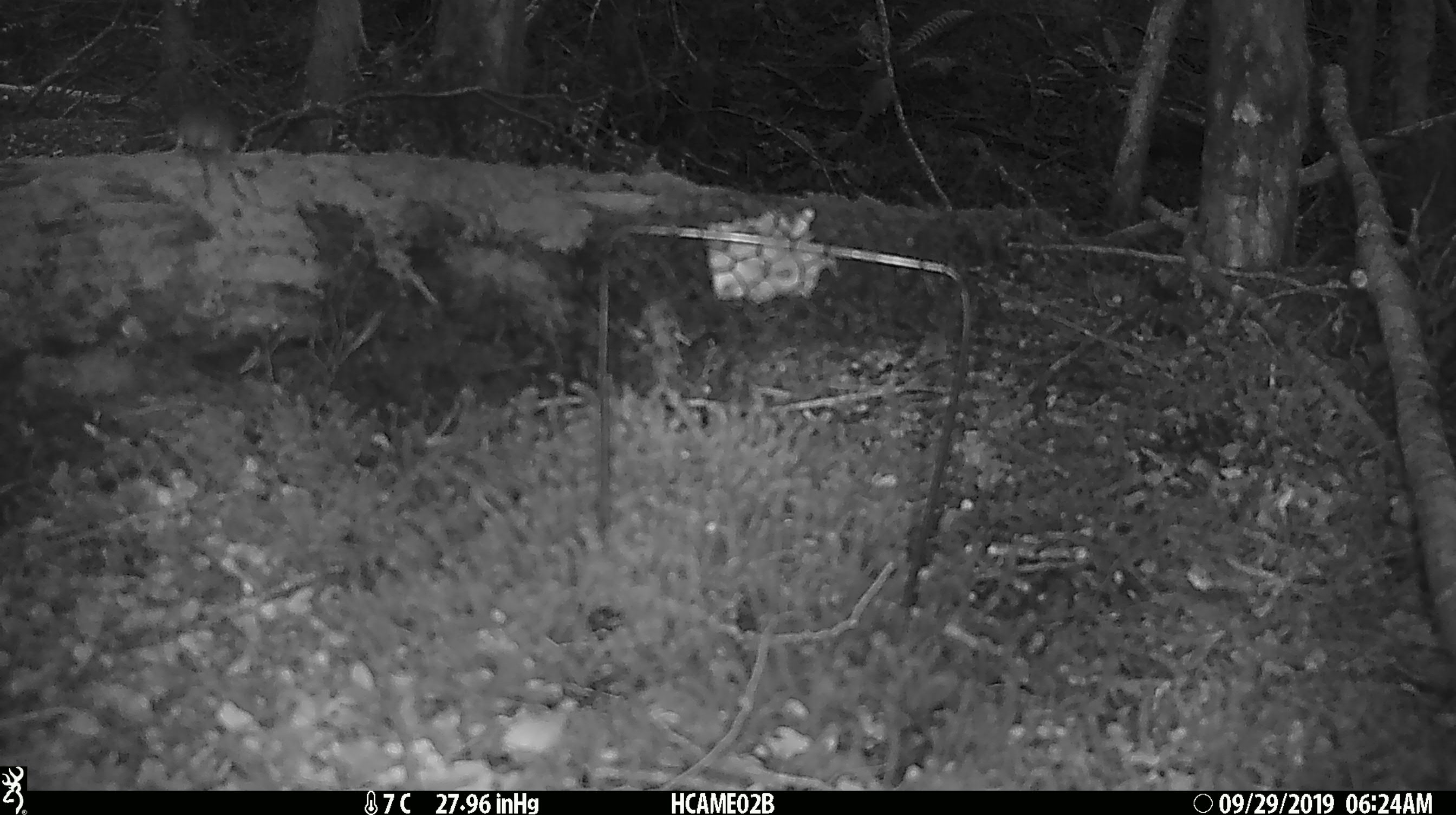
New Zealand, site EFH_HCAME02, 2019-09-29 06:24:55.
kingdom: Animalia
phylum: Chordata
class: Mammalia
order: Rodentia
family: Muridae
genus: Mus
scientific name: Mus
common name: mouse